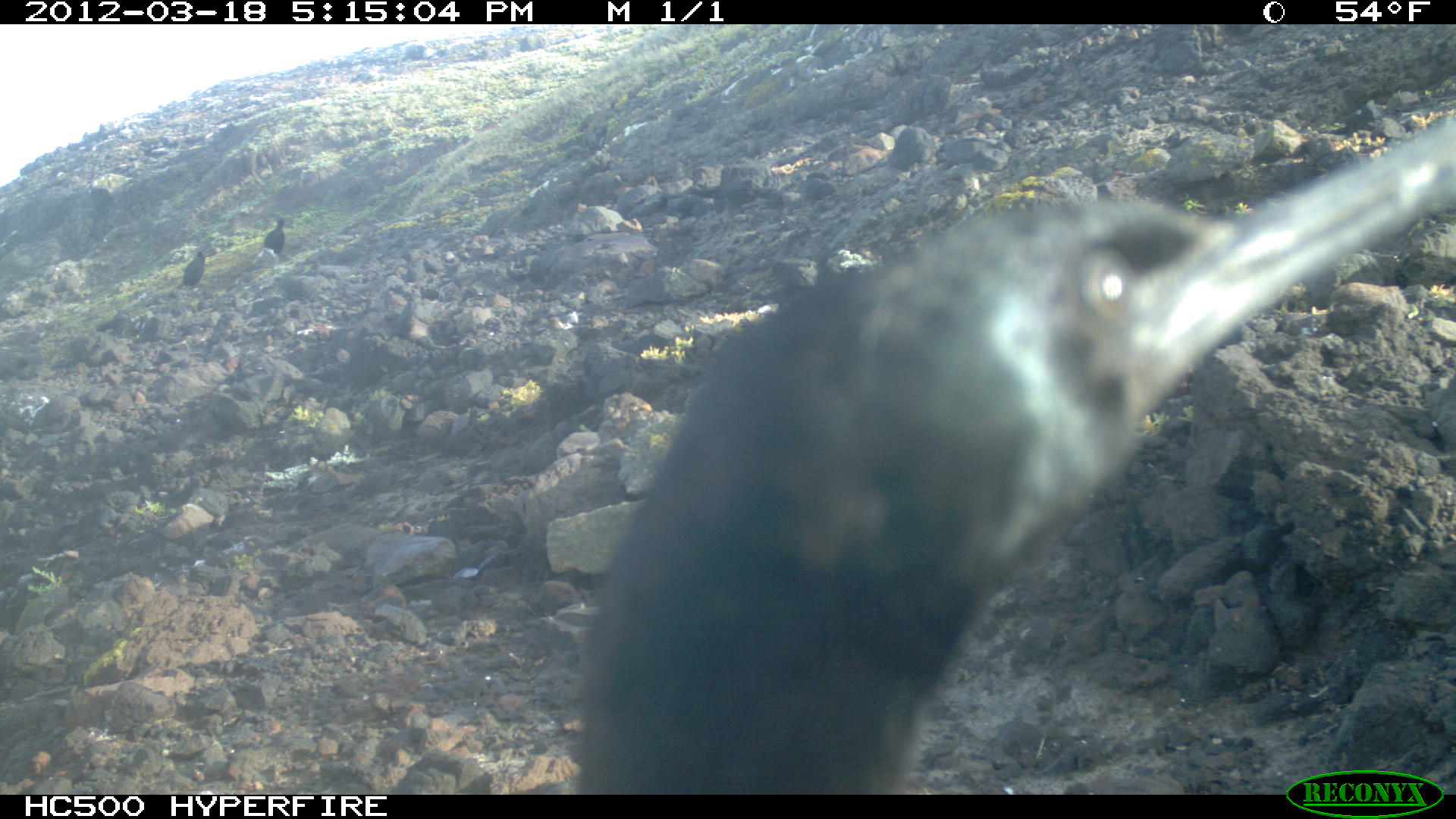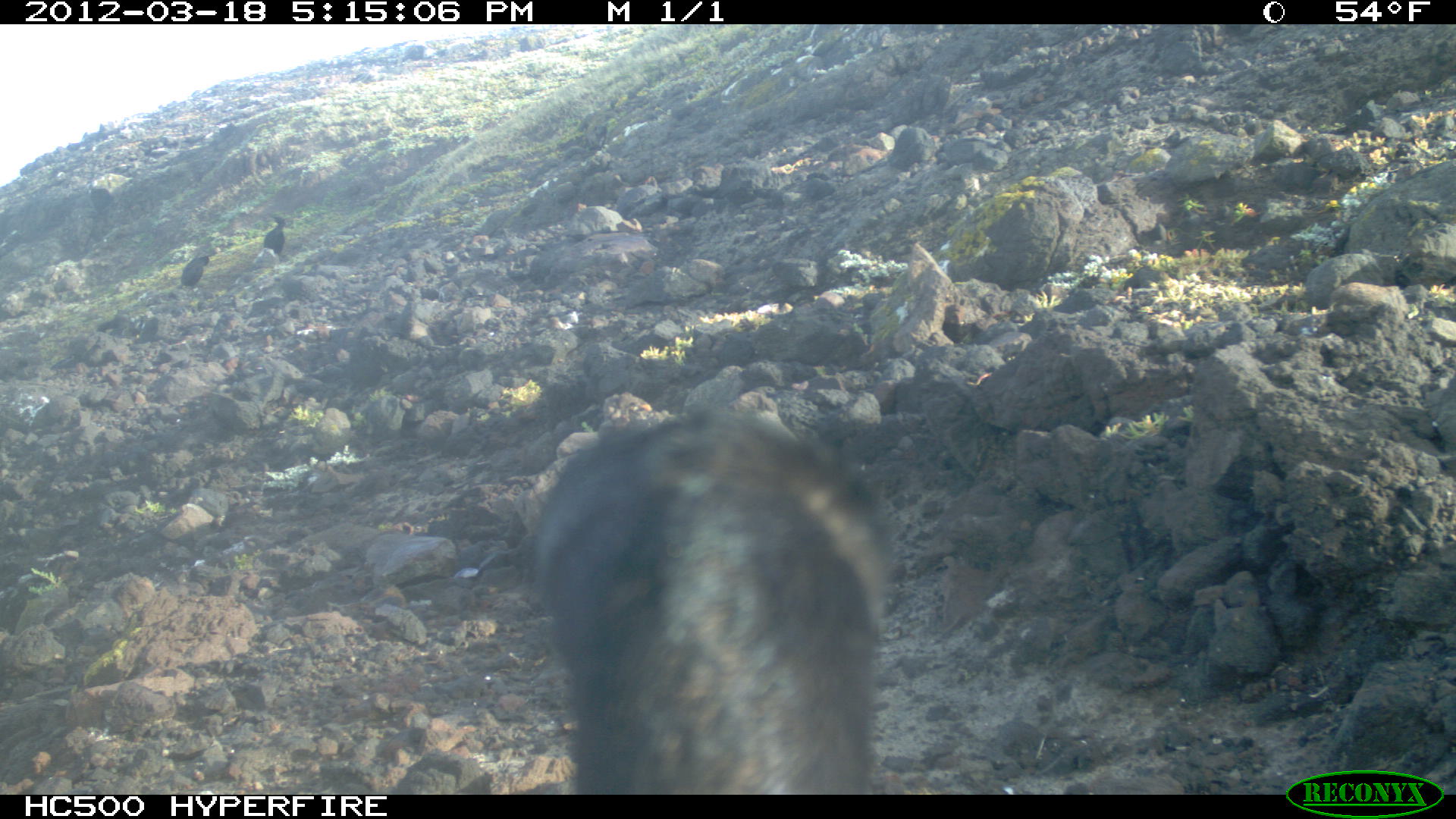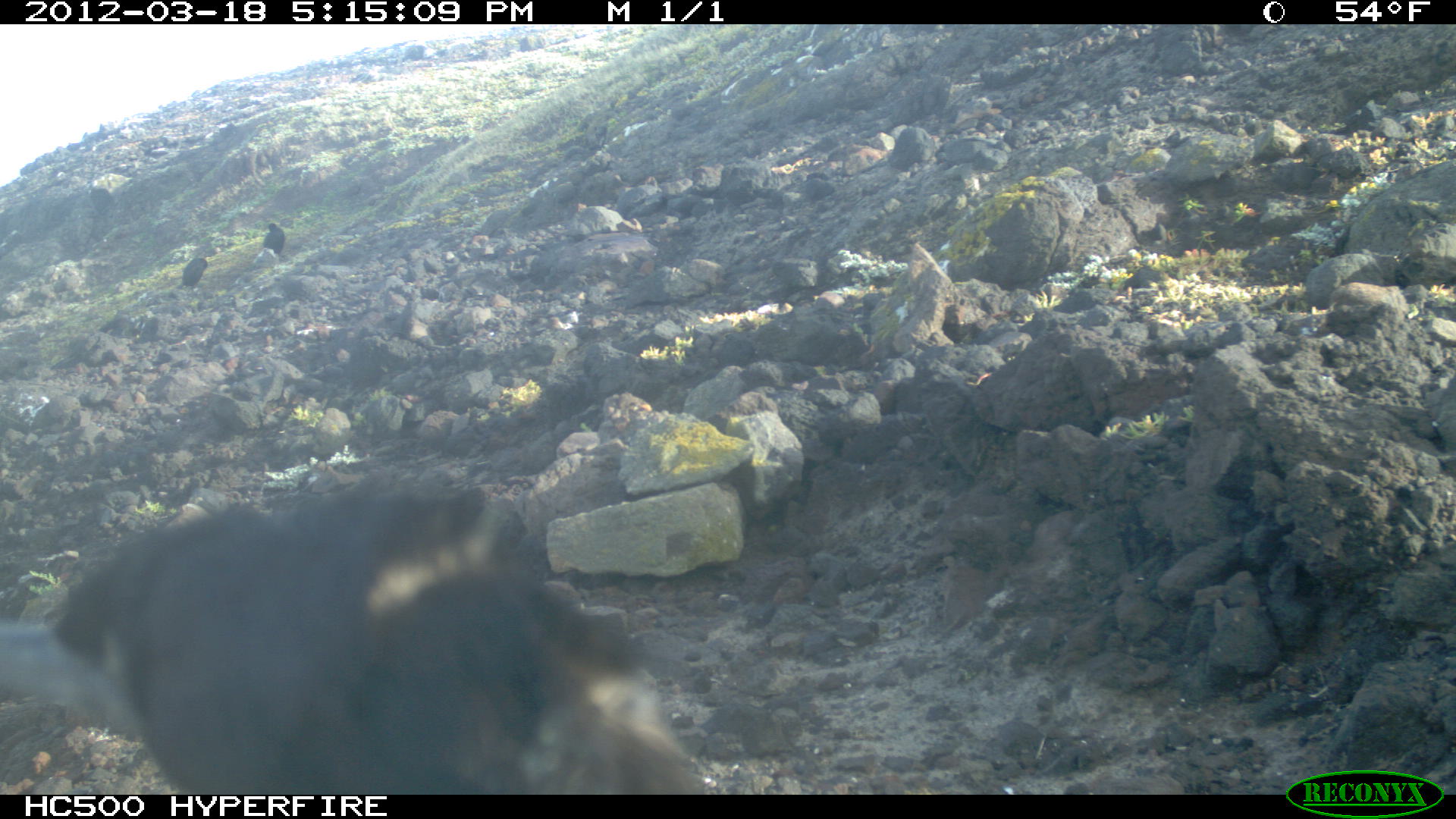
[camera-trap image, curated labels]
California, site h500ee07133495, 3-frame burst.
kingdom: Animalia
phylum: Chordata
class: Aves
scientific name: Aves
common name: bird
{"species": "bird (Aves)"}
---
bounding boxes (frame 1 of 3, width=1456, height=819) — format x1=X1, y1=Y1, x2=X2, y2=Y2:
bird: x1=576, y1=110, x2=1455, y2=793; x1=176, y1=251, x2=205, y2=288; x1=263, y1=217, x2=285, y2=253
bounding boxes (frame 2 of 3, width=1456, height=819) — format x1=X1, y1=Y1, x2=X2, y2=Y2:
bird: x1=524, y1=409, x2=880, y2=793; x1=174, y1=256, x2=209, y2=290; x1=262, y1=212, x2=285, y2=256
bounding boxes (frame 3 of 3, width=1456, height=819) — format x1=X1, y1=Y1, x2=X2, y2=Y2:
bird: x1=0, y1=473, x2=717, y2=793; x1=181, y1=257, x2=207, y2=286; x1=264, y1=223, x2=286, y2=253